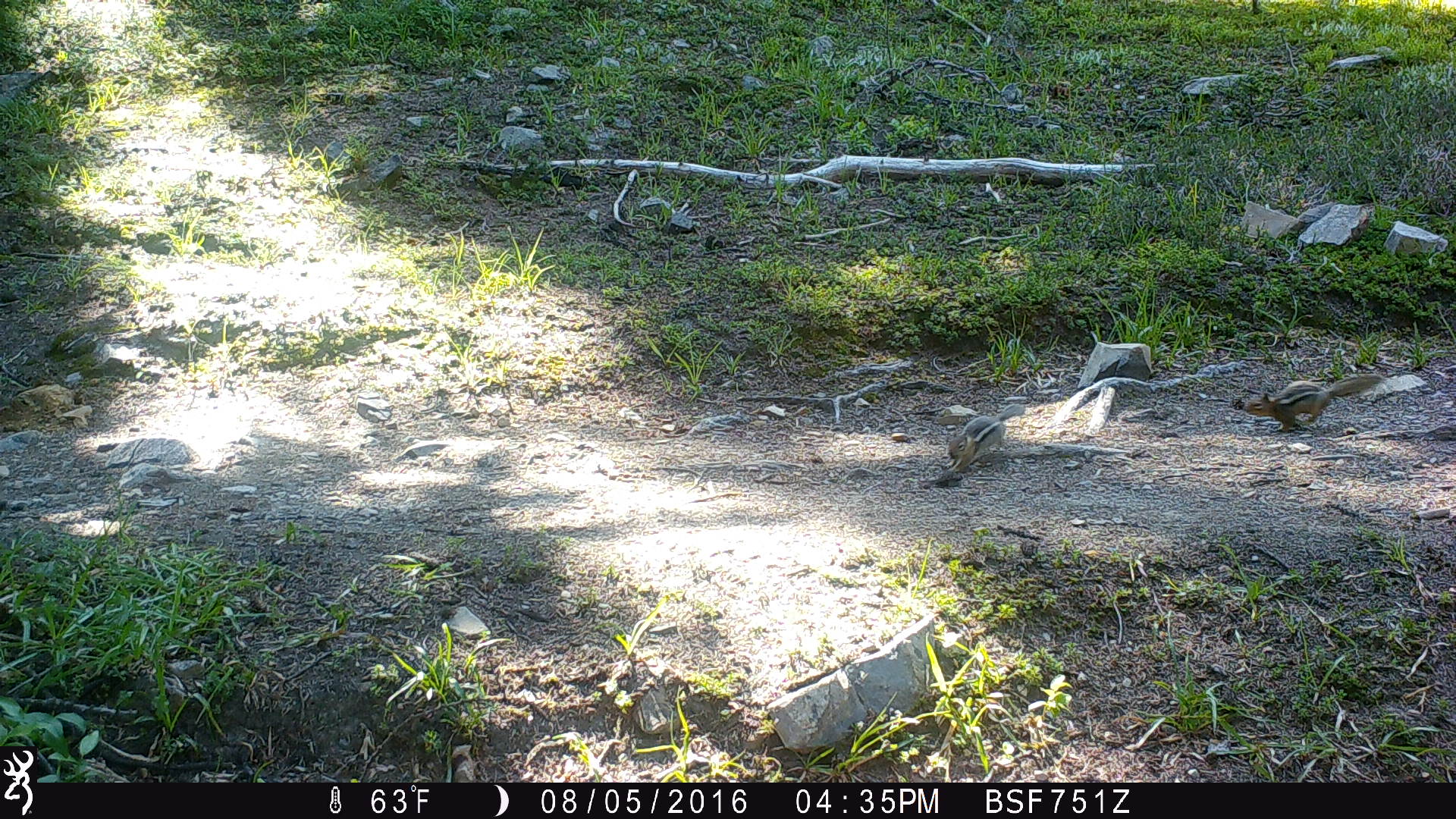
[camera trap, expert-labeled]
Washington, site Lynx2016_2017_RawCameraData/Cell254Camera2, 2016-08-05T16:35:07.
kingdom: Animalia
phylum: Chordata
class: Mammalia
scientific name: Mammalia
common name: small mammal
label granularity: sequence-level